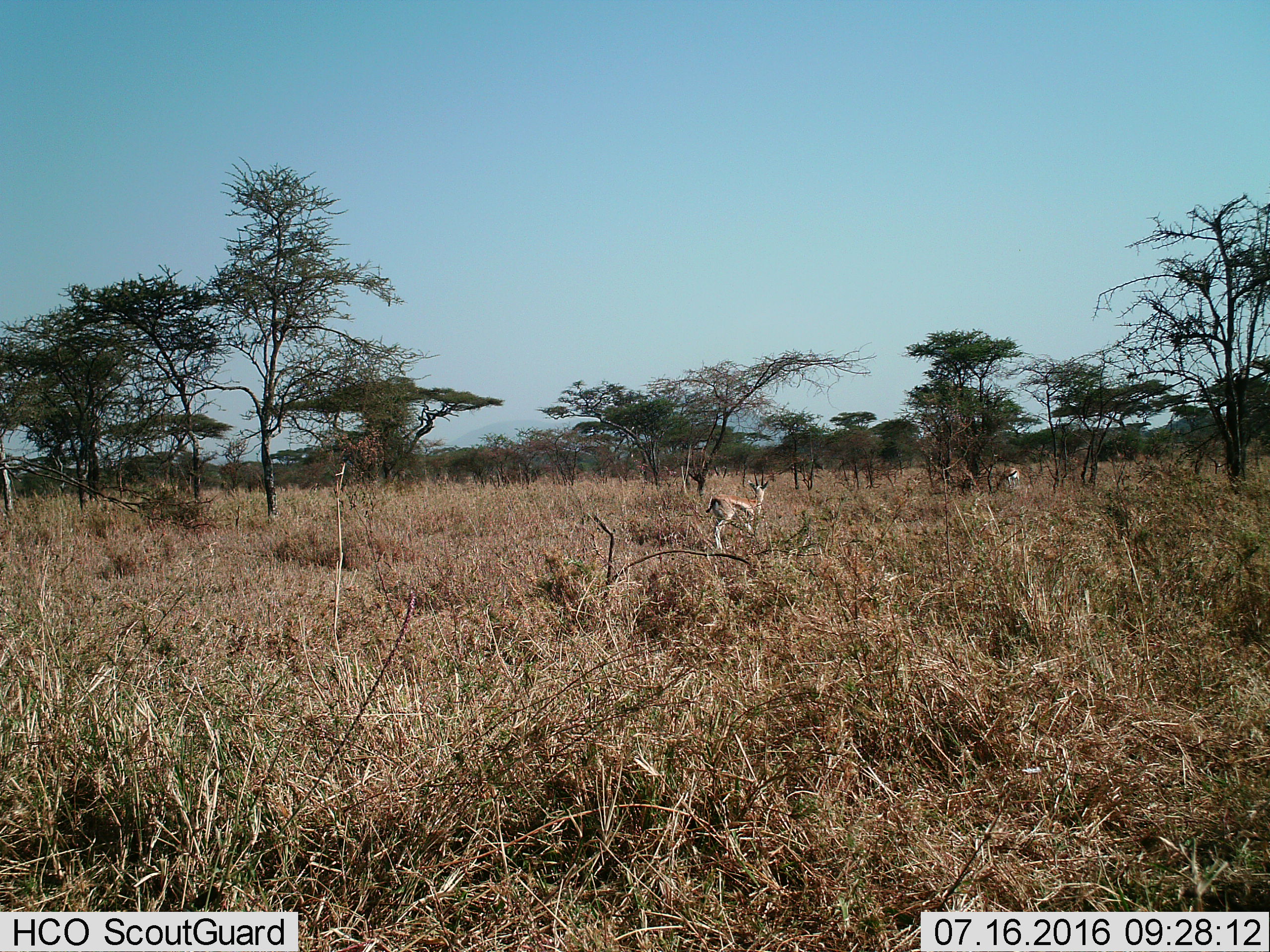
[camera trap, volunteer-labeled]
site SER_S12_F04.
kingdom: Animalia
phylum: Chordata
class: Mammalia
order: Artiodactyla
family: Bovidae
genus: Eudorcas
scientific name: Eudorcas thomsonii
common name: thomson's gazelle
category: gazellethomsons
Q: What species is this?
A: Gazellethomsons (thomson's gazelle) (Eudorcas thomsonii).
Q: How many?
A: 2.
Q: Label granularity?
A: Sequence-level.